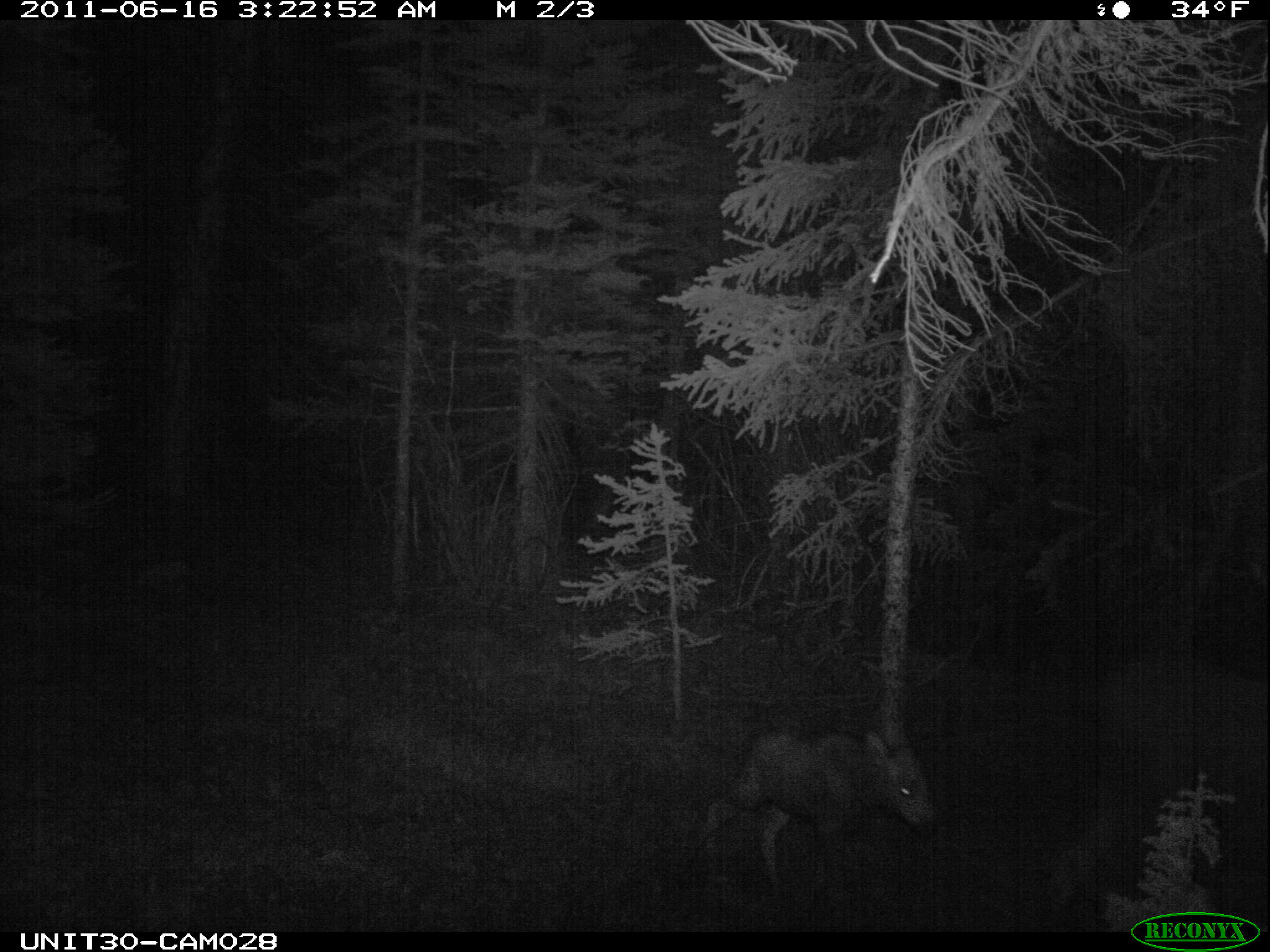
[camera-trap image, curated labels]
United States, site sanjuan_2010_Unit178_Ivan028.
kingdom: Animalia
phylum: Chordata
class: Mammalia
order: Artiodactyla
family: Cervidae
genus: Alces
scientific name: Alces alces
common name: moose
Alces alces (moose).